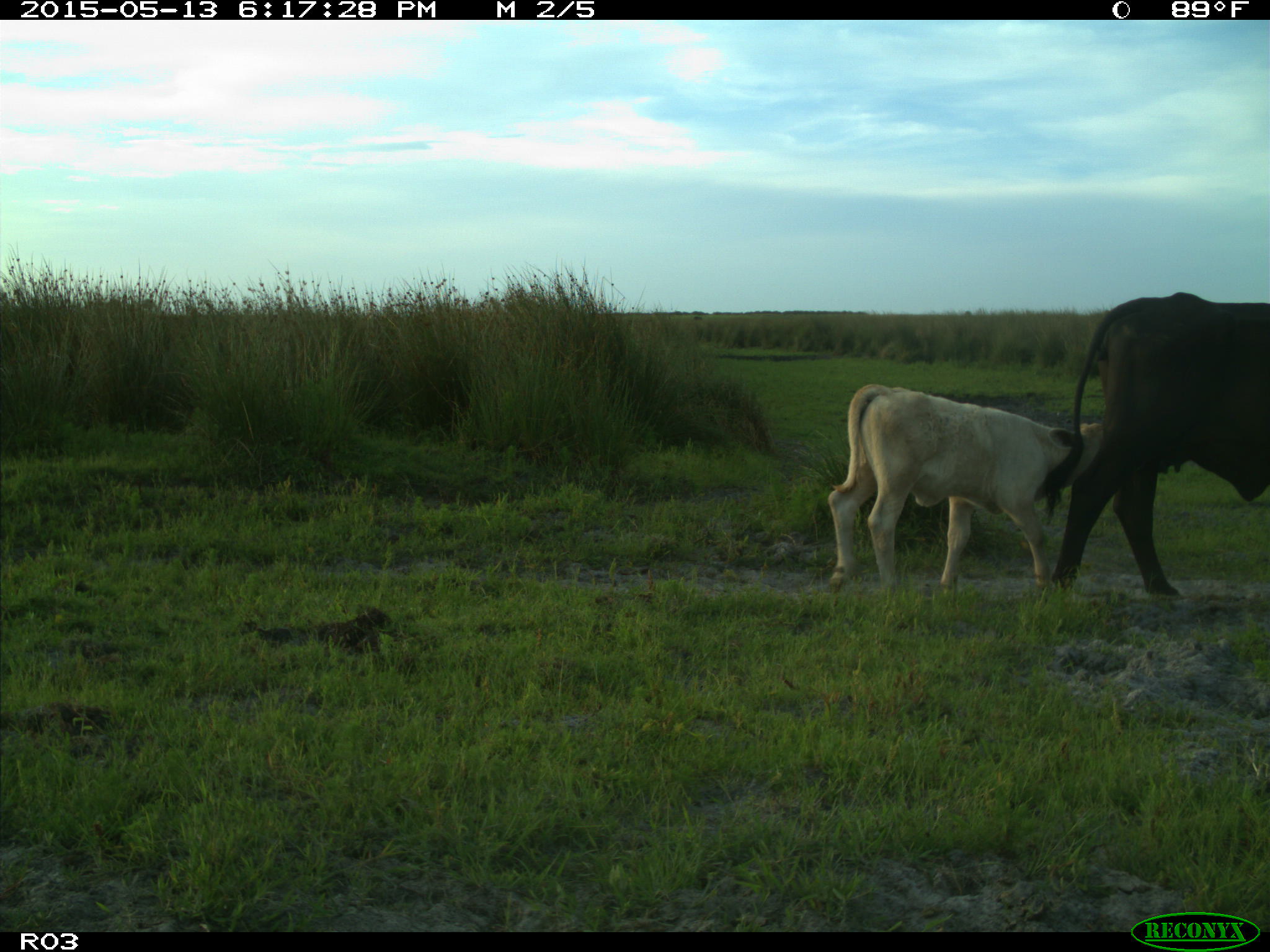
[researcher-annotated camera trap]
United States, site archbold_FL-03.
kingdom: Animalia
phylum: Chordata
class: Mammalia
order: Artiodactyla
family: Bovidae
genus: Bos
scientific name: Bos taurus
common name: domestic cow